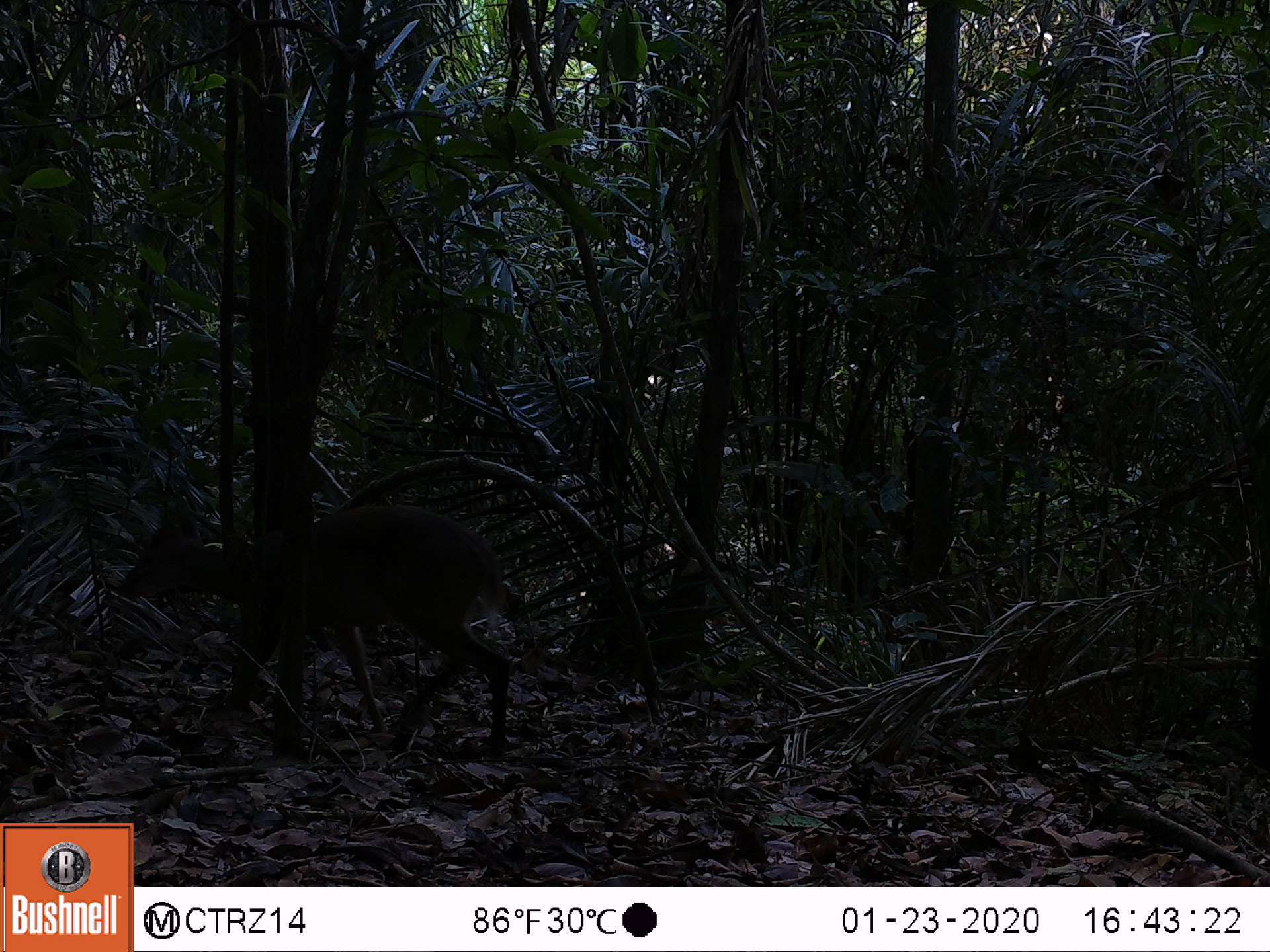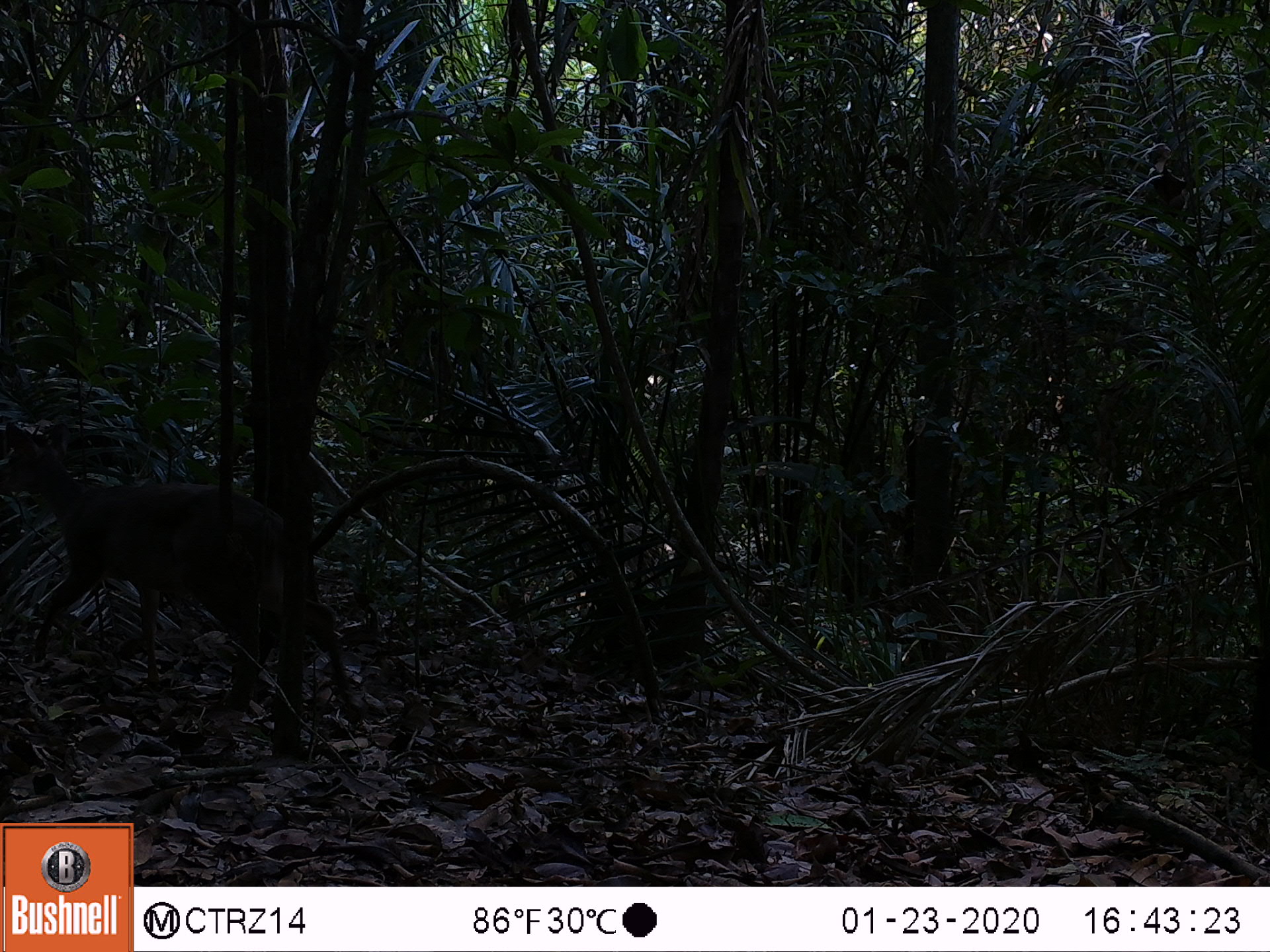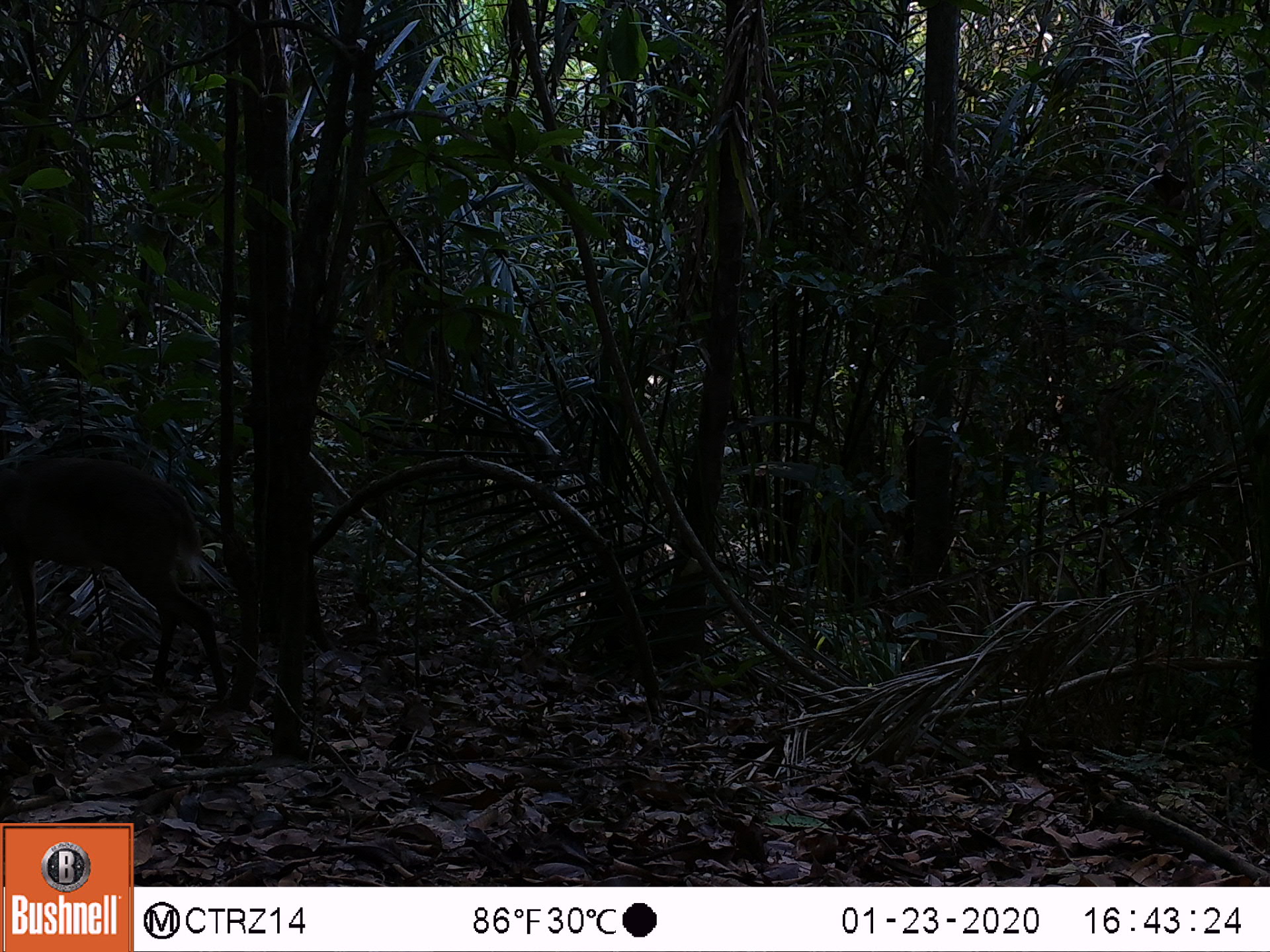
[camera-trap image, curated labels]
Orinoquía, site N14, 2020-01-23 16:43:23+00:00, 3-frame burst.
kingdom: Animalia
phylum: Chordata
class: Mammalia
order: Artiodactyla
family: Cervidae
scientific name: Cervidae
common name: deer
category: unknown cervid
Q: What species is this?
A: Unknown cervid (deer) (Cervidae).